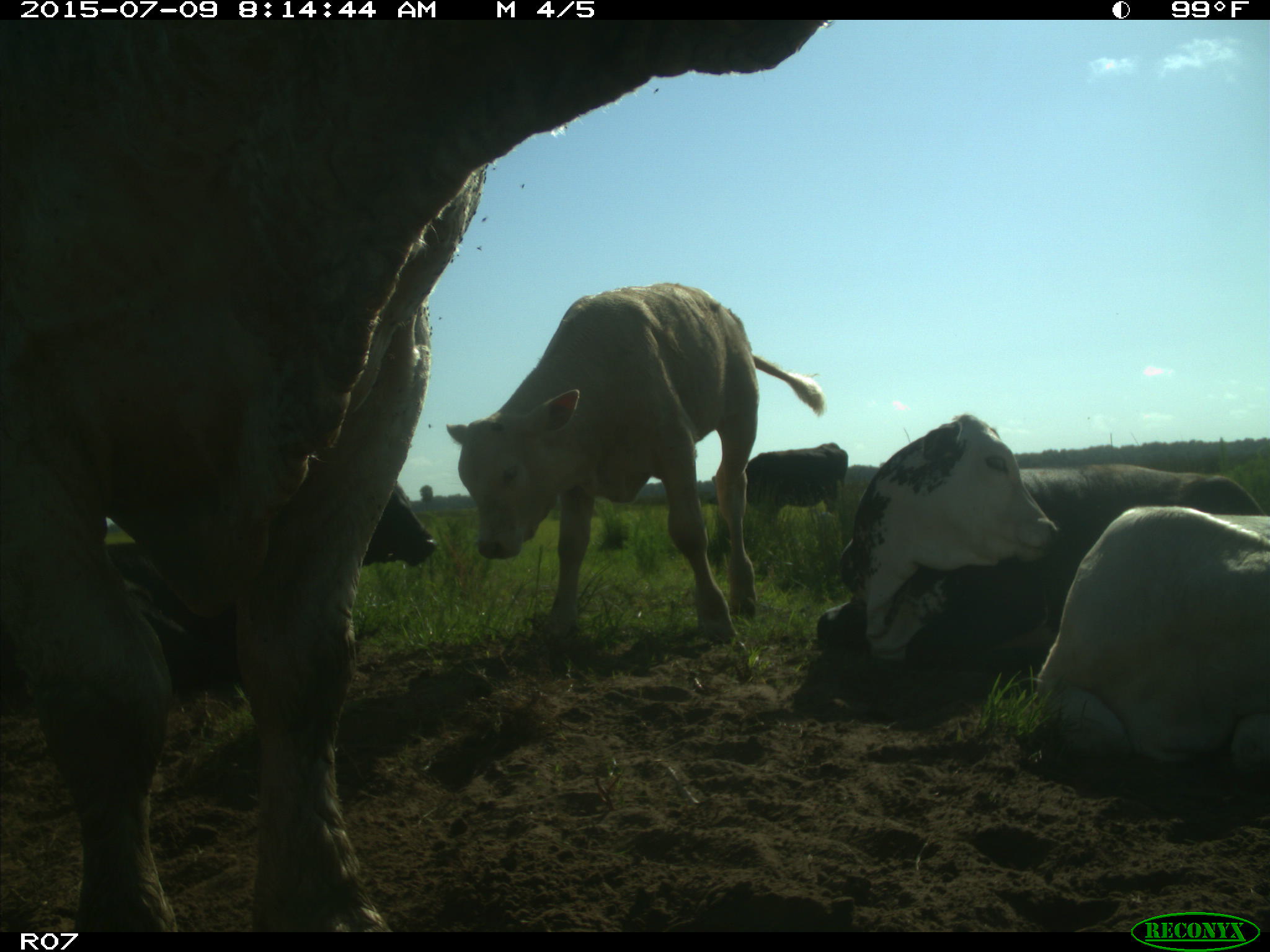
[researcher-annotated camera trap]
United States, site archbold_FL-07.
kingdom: Animalia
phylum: Chordata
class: Mammalia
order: Artiodactyla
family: Bovidae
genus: Bos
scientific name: Bos taurus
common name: domestic cow